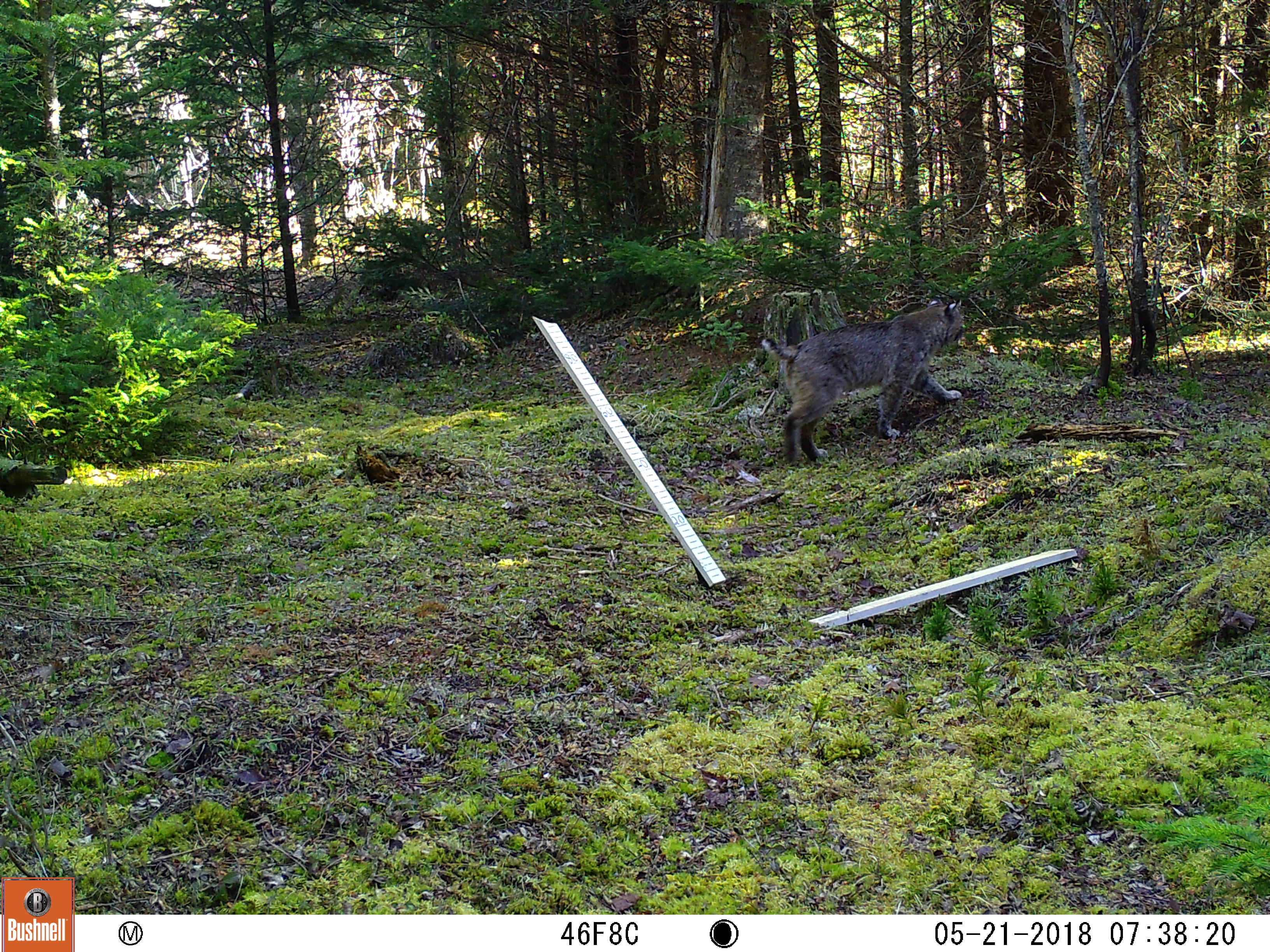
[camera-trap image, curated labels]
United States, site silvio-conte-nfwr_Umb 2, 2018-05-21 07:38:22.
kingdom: Animalia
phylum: Chordata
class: Mammalia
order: Carnivora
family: Felidae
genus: Lynx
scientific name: Lynx rufus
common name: bobcat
Bobcat (Lynx rufus).